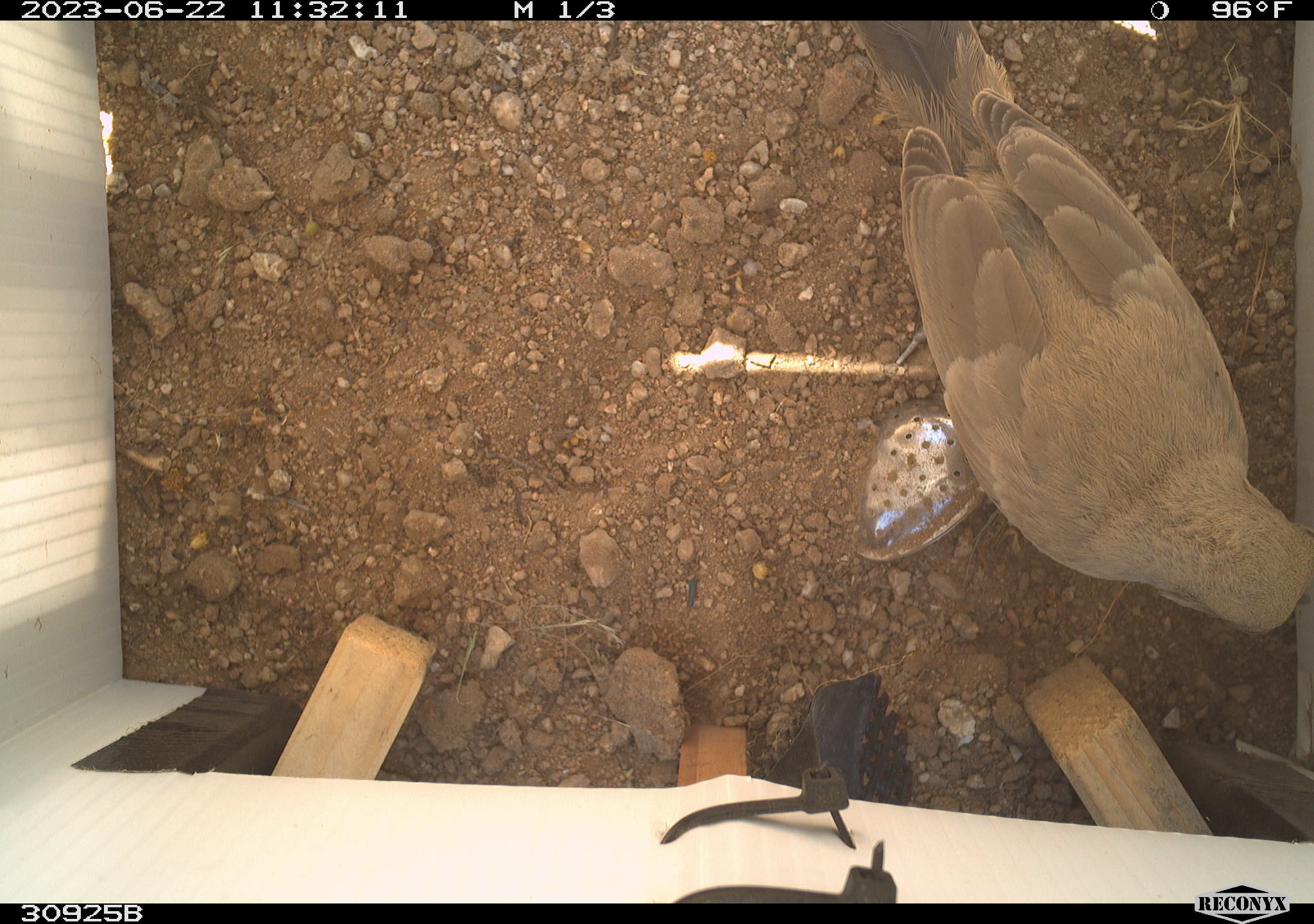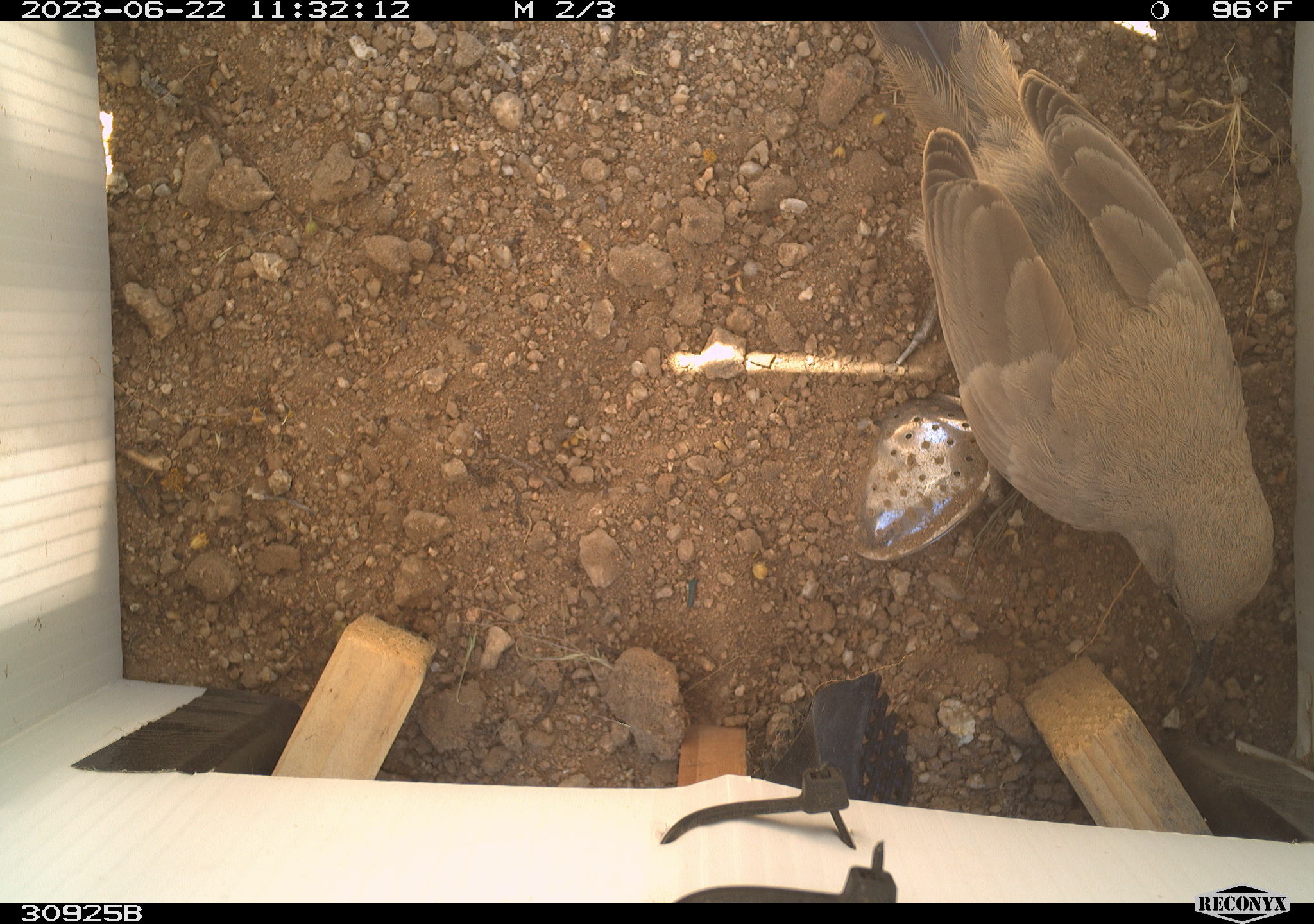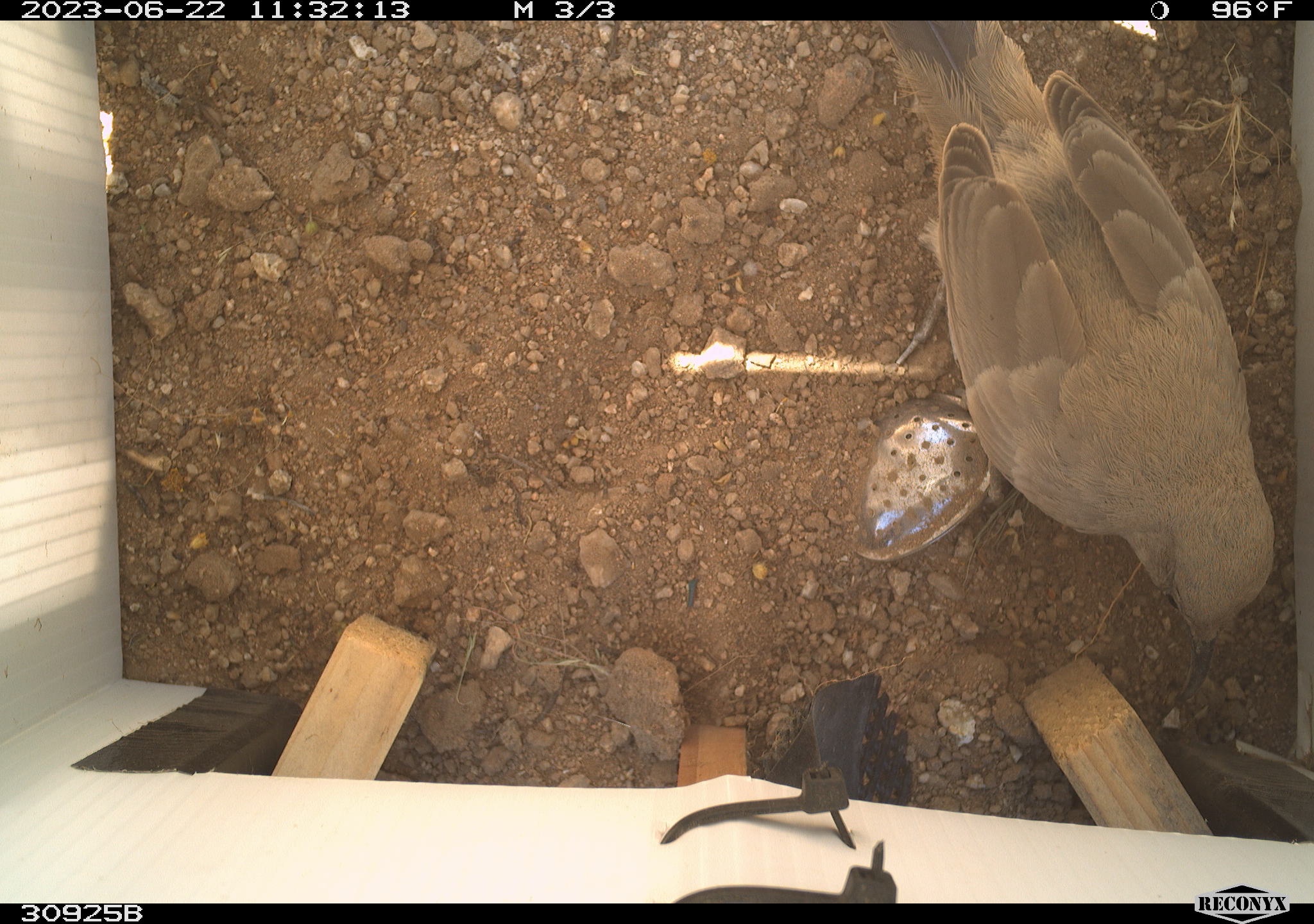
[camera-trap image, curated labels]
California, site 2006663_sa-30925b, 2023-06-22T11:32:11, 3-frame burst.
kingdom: Animalia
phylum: Chordata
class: Aves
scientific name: Aves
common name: bird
Bird (Aves).